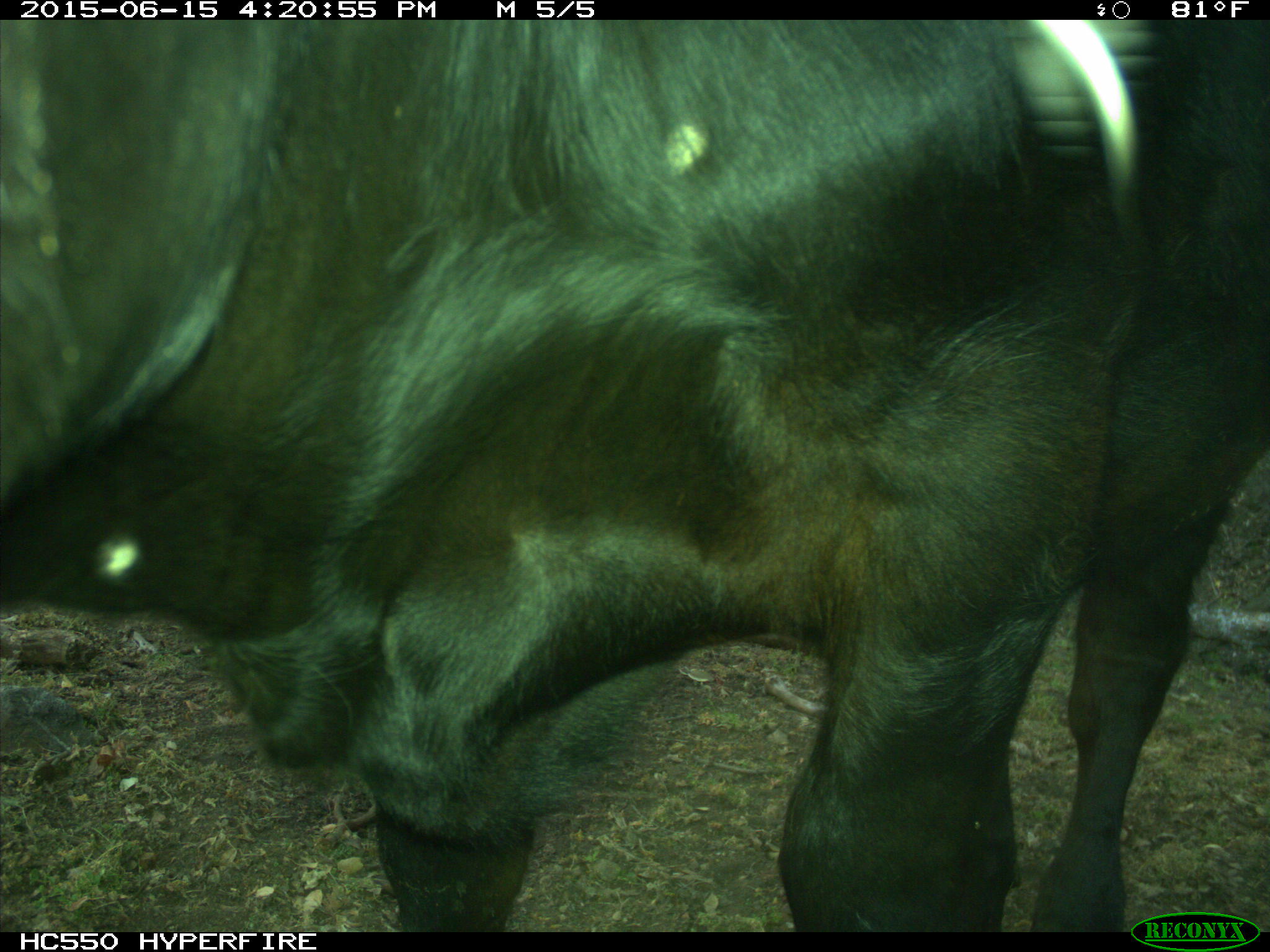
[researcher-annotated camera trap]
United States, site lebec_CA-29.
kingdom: Animalia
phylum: Chordata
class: Mammalia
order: Artiodactyla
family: Bovidae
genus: Bos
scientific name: Bos taurus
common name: domestic cow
Bos taurus (domestic cow).